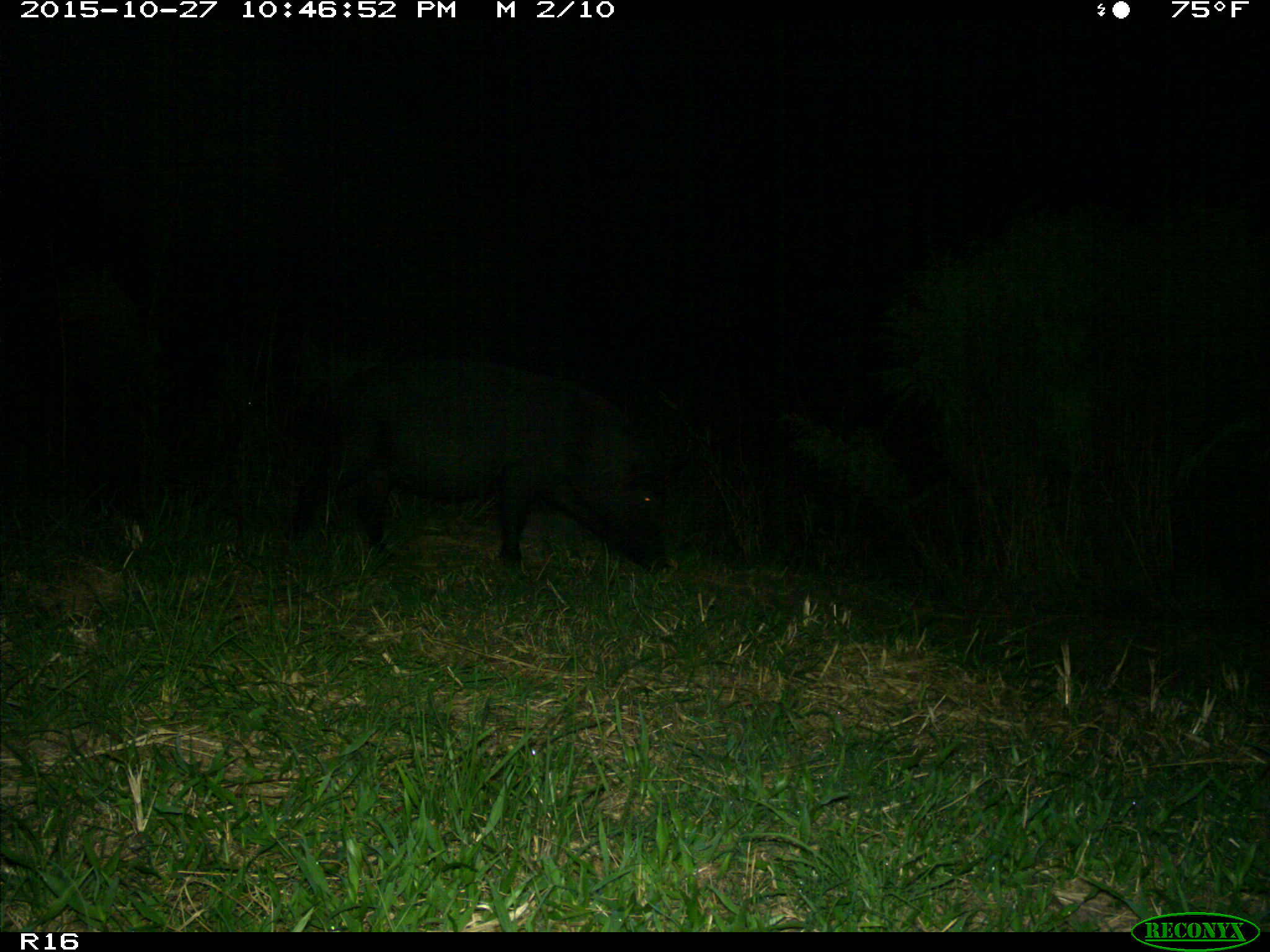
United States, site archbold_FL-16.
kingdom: Animalia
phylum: Chordata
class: Mammalia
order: Artiodactyla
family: Suidae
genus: Sus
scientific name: Sus scrofa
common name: wild boar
Sus scrofa (wild boar).